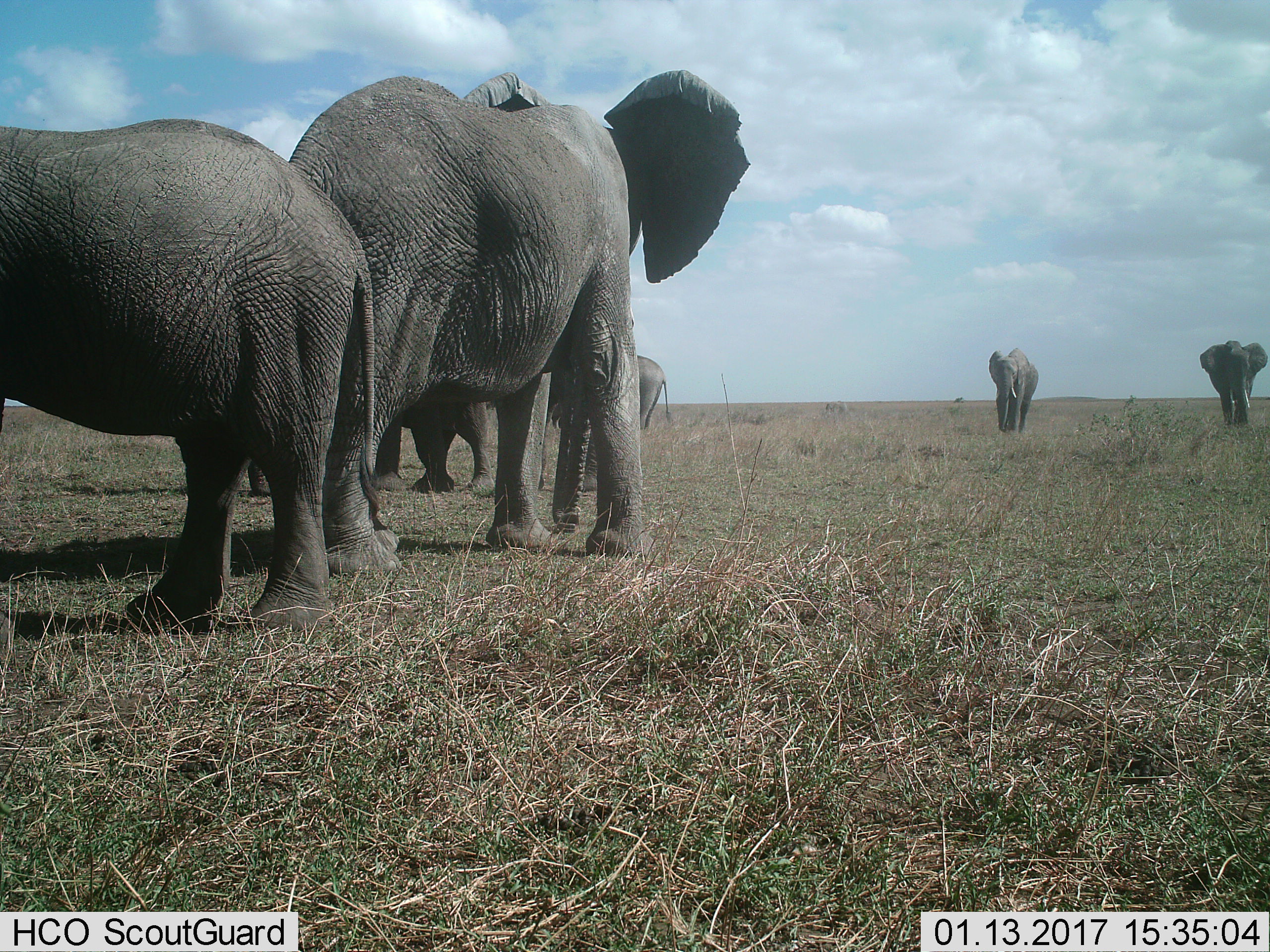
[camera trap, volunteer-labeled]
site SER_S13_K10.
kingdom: Animalia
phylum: Chordata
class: Mammalia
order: Proboscidea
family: Elephantidae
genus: Loxodonta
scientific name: Loxodonta africana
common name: african bush elephant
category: elephant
Elephant (african bush elephant) (Loxodonta africana), count 6. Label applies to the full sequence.